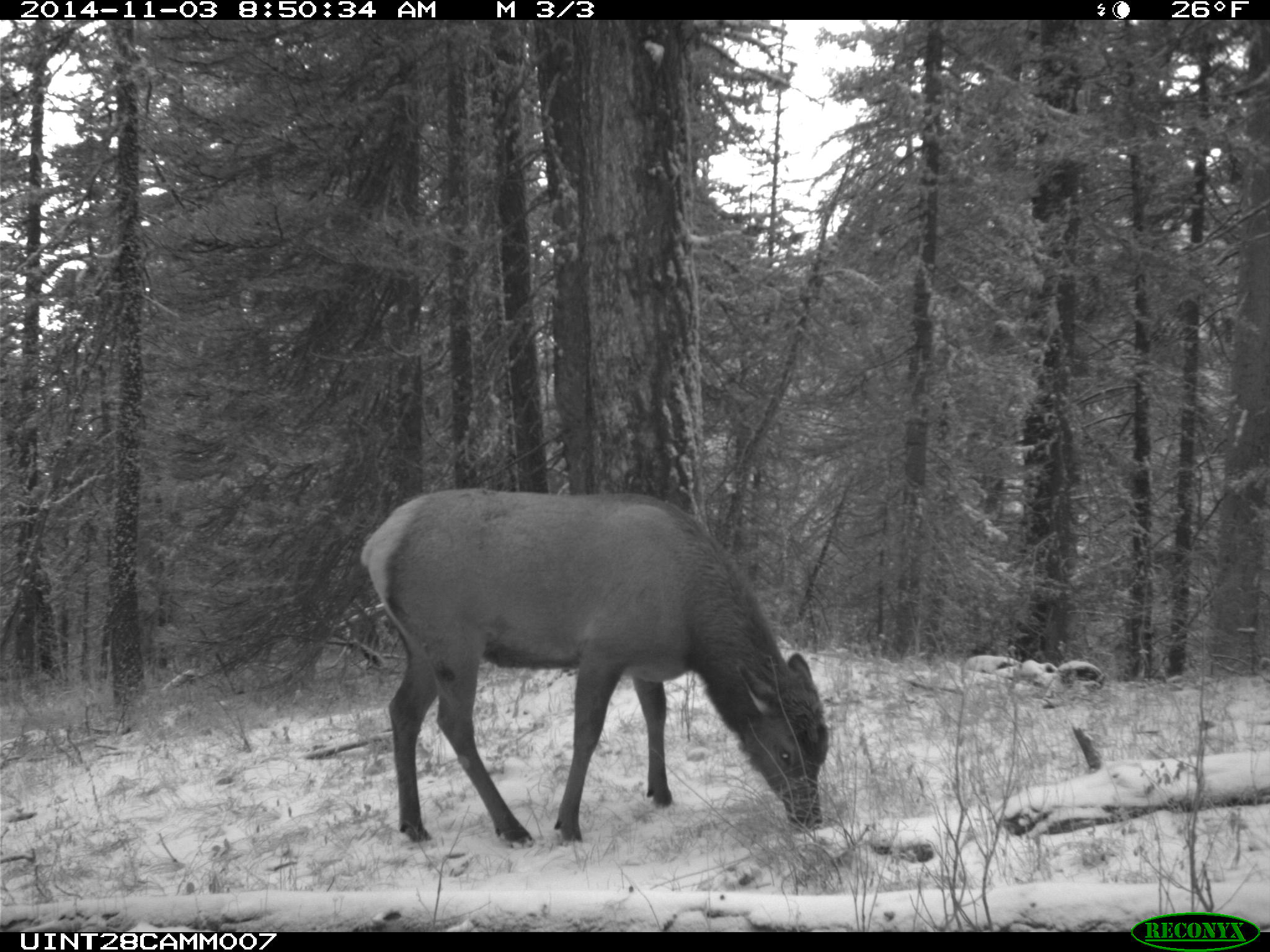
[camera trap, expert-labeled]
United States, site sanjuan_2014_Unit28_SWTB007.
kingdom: Animalia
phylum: Chordata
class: Mammalia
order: Artiodactyla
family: Cervidae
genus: Cervus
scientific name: Cervus elaphus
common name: red deer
Cervus elaphus (red deer).